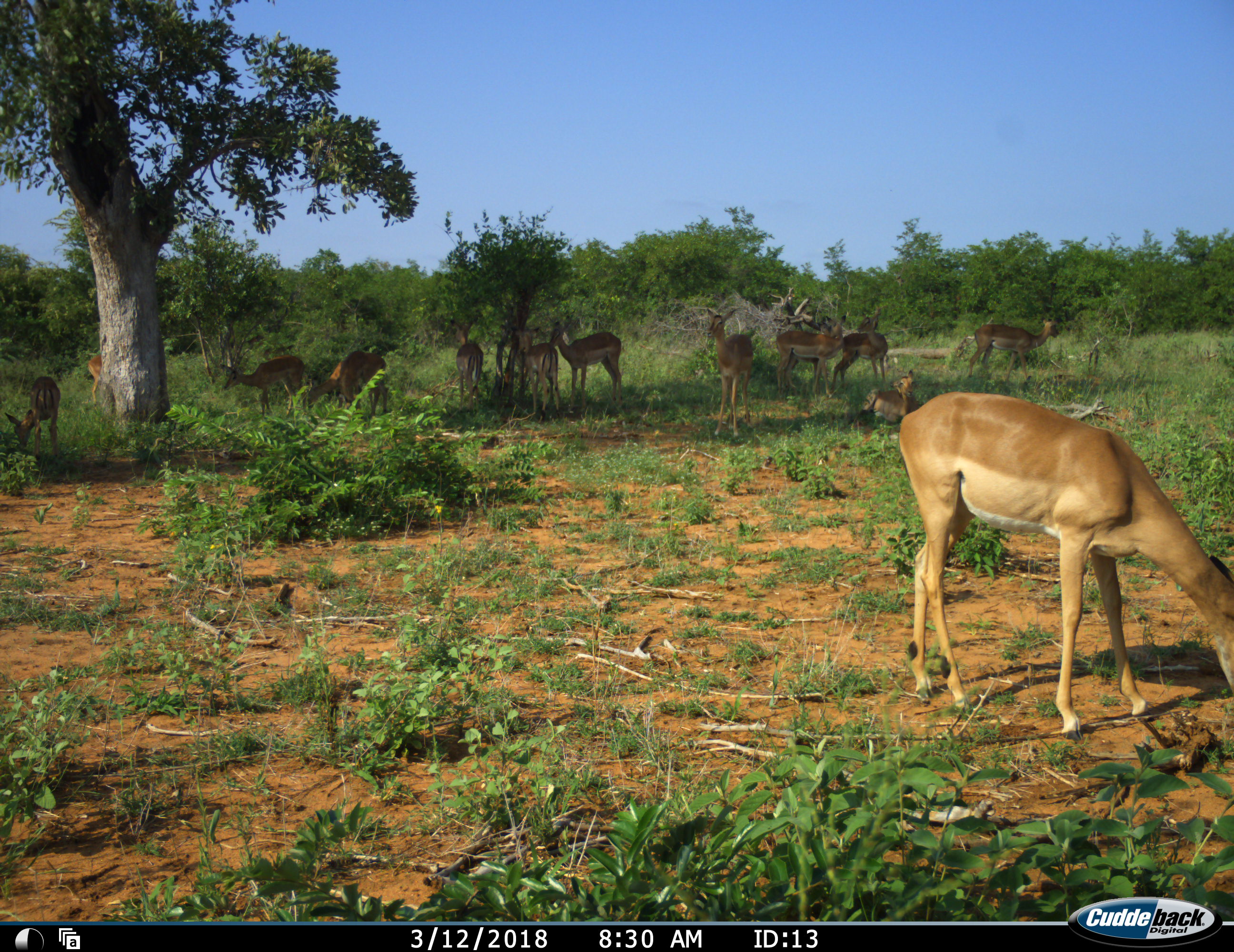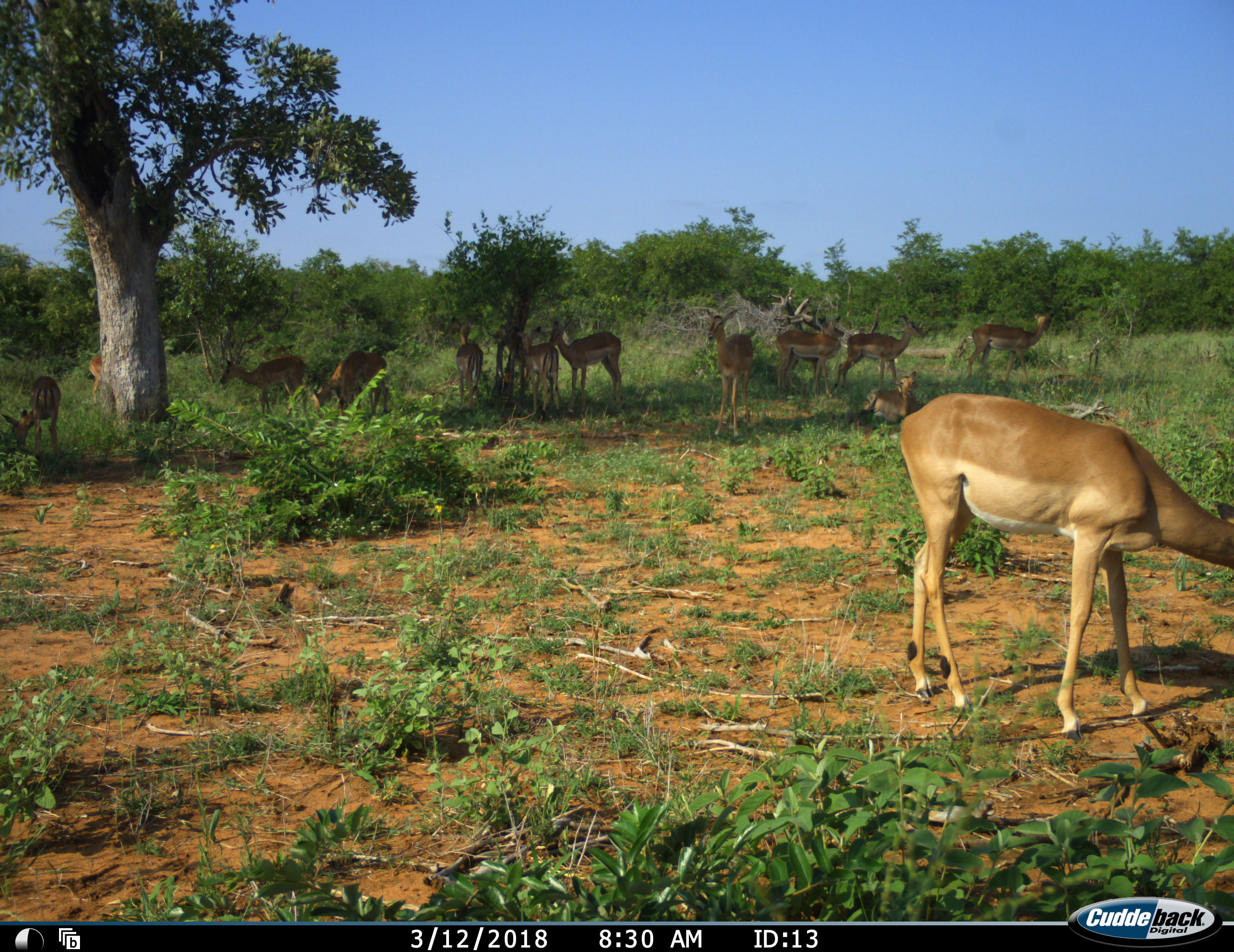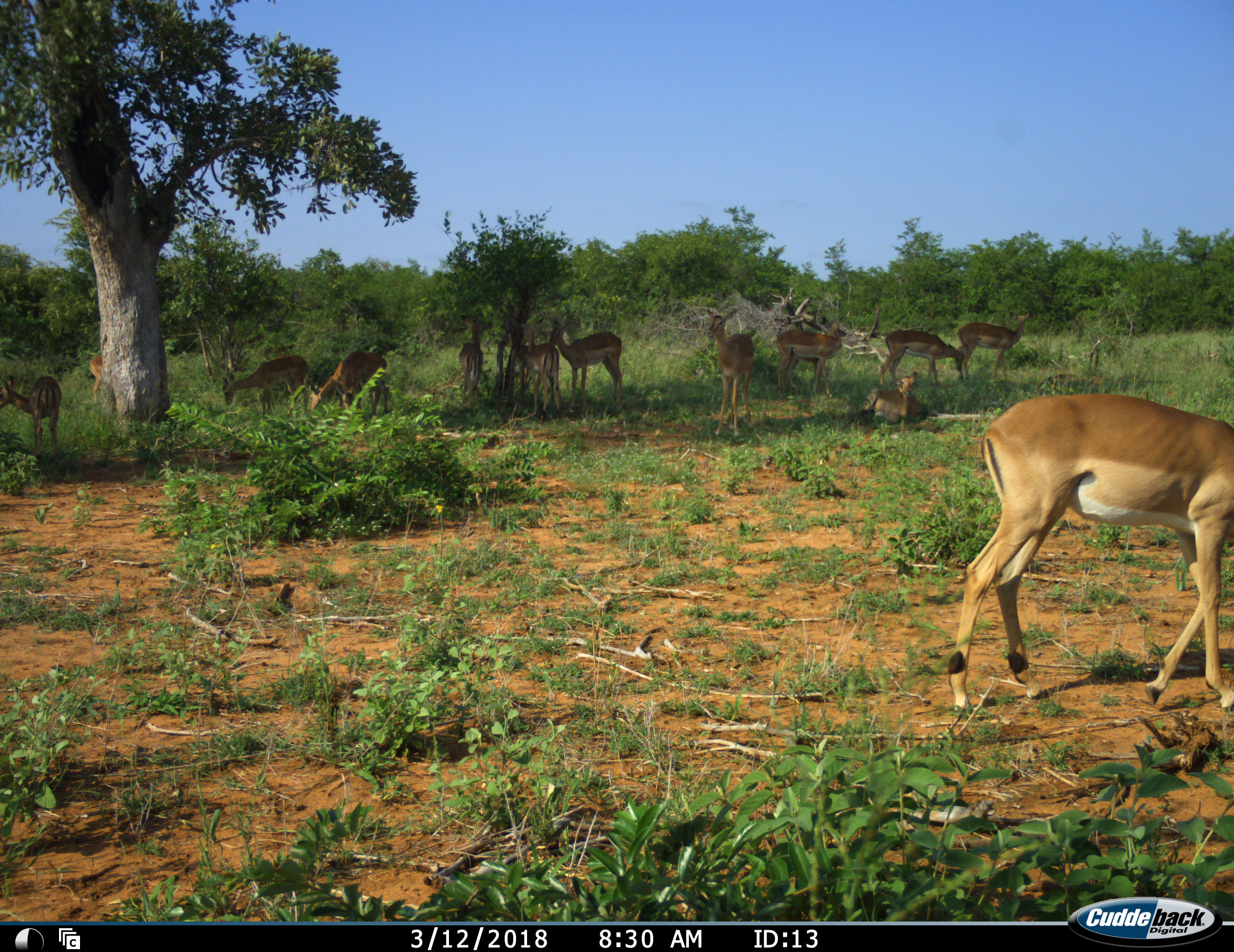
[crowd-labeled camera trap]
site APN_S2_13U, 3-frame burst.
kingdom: Animalia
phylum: Chordata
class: Mammalia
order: Artiodactyla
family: Bovidae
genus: Aepyceros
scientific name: Aepyceros melampus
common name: impala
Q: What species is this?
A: Impala (Aepyceros melampus).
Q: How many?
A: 11-50.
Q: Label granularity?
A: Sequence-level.